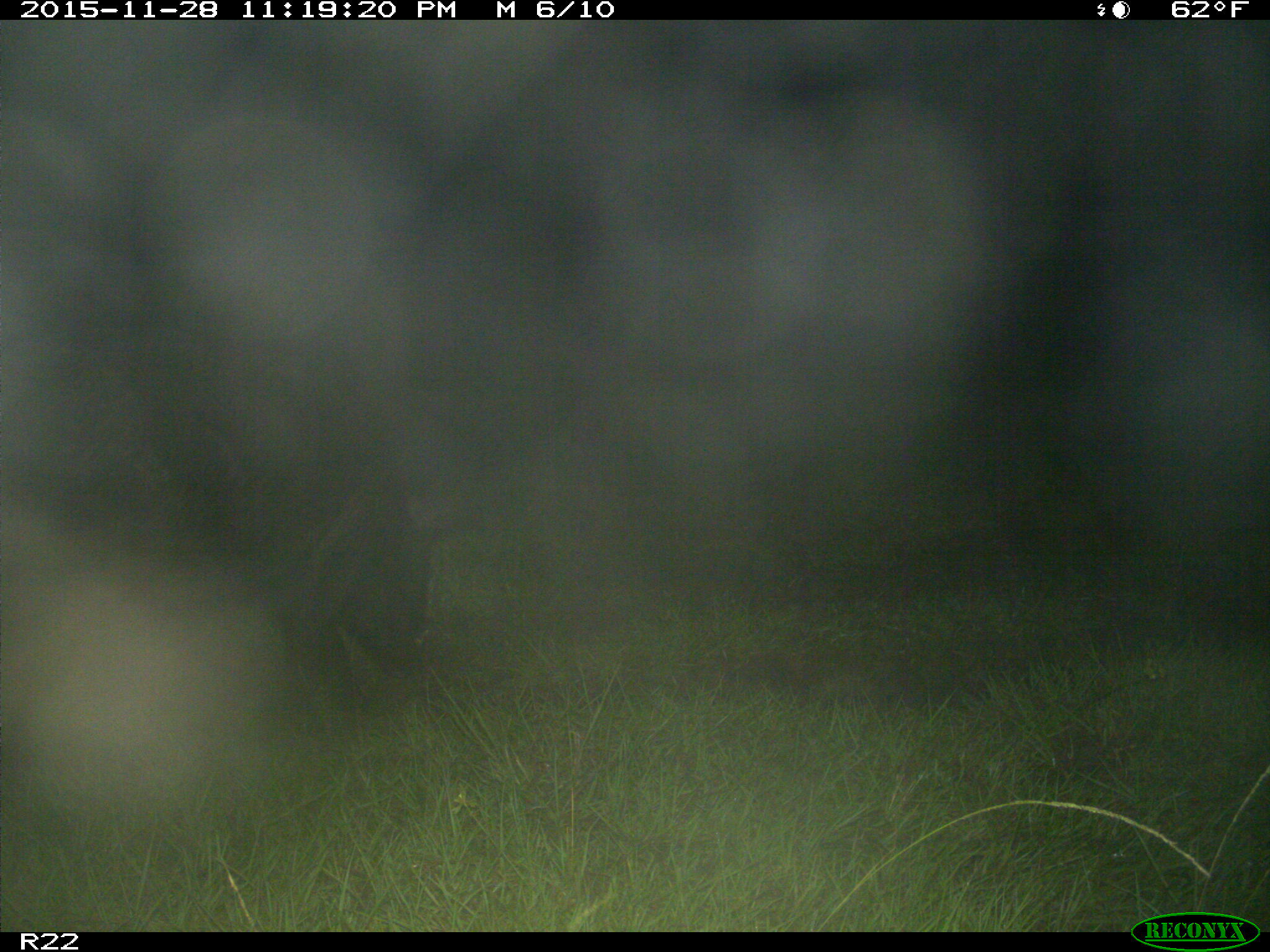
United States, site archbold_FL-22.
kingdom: Animalia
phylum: Chordata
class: Mammalia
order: Artiodactyla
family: Suidae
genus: Sus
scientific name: Sus scrofa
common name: wild boar